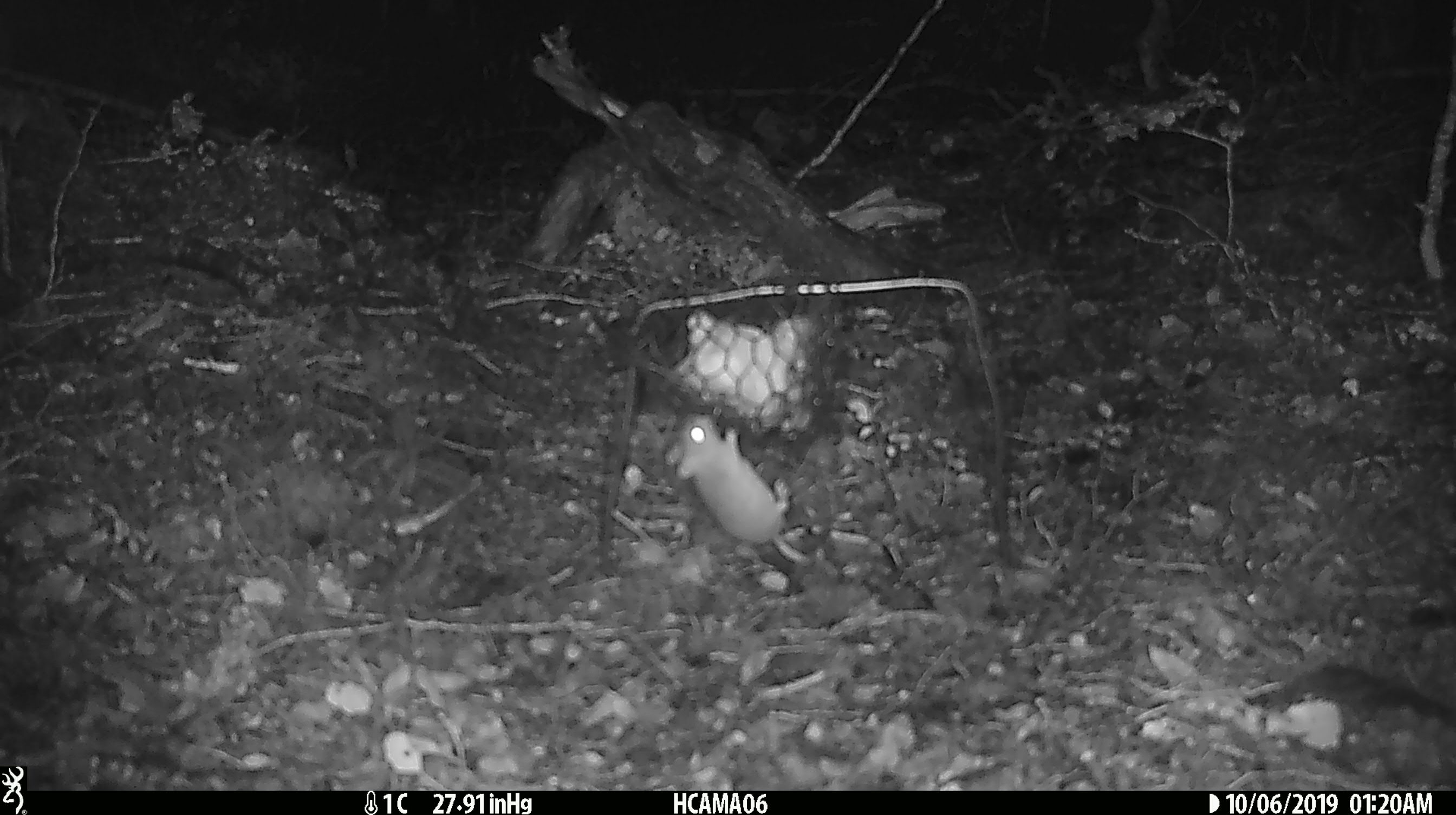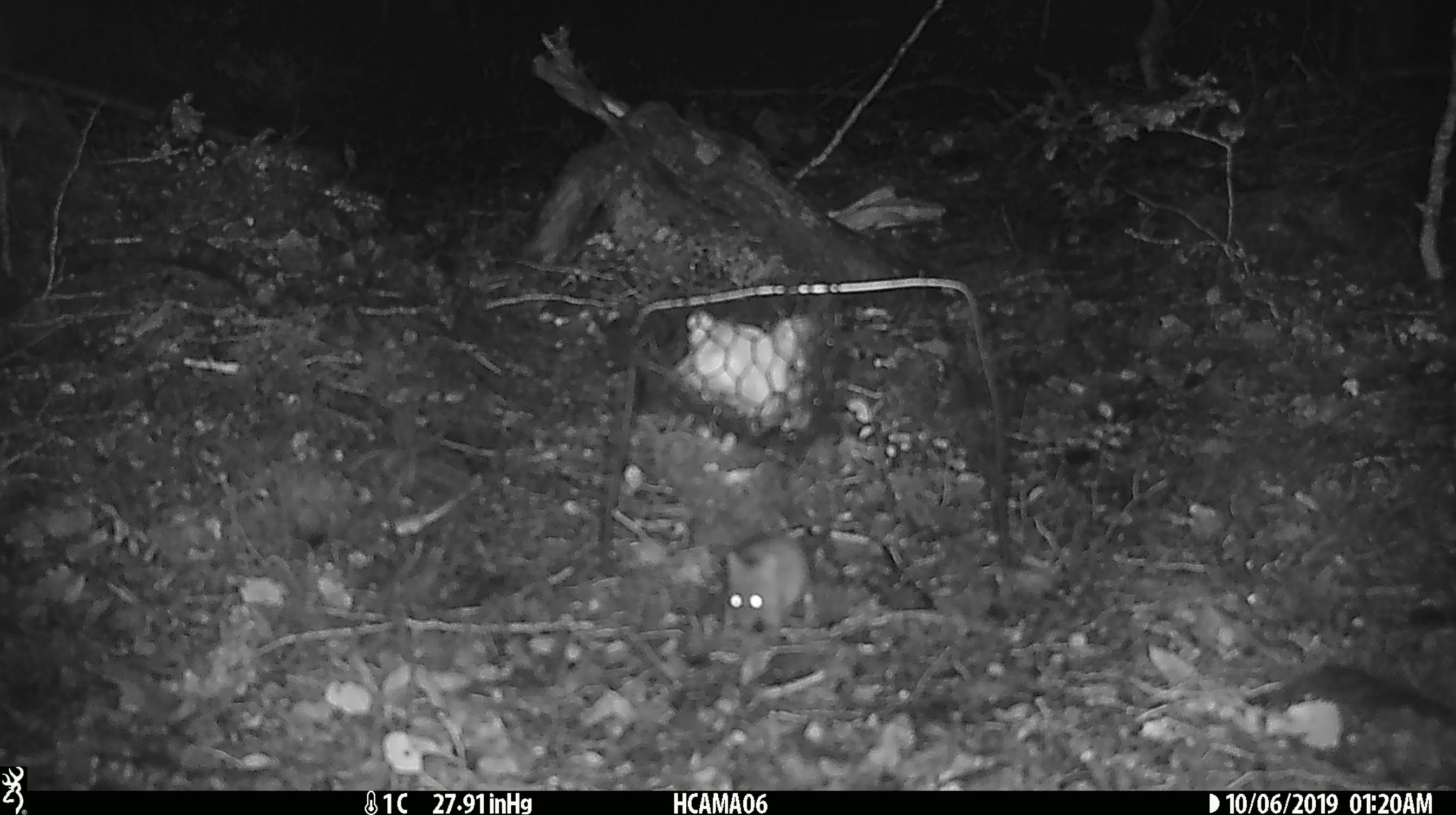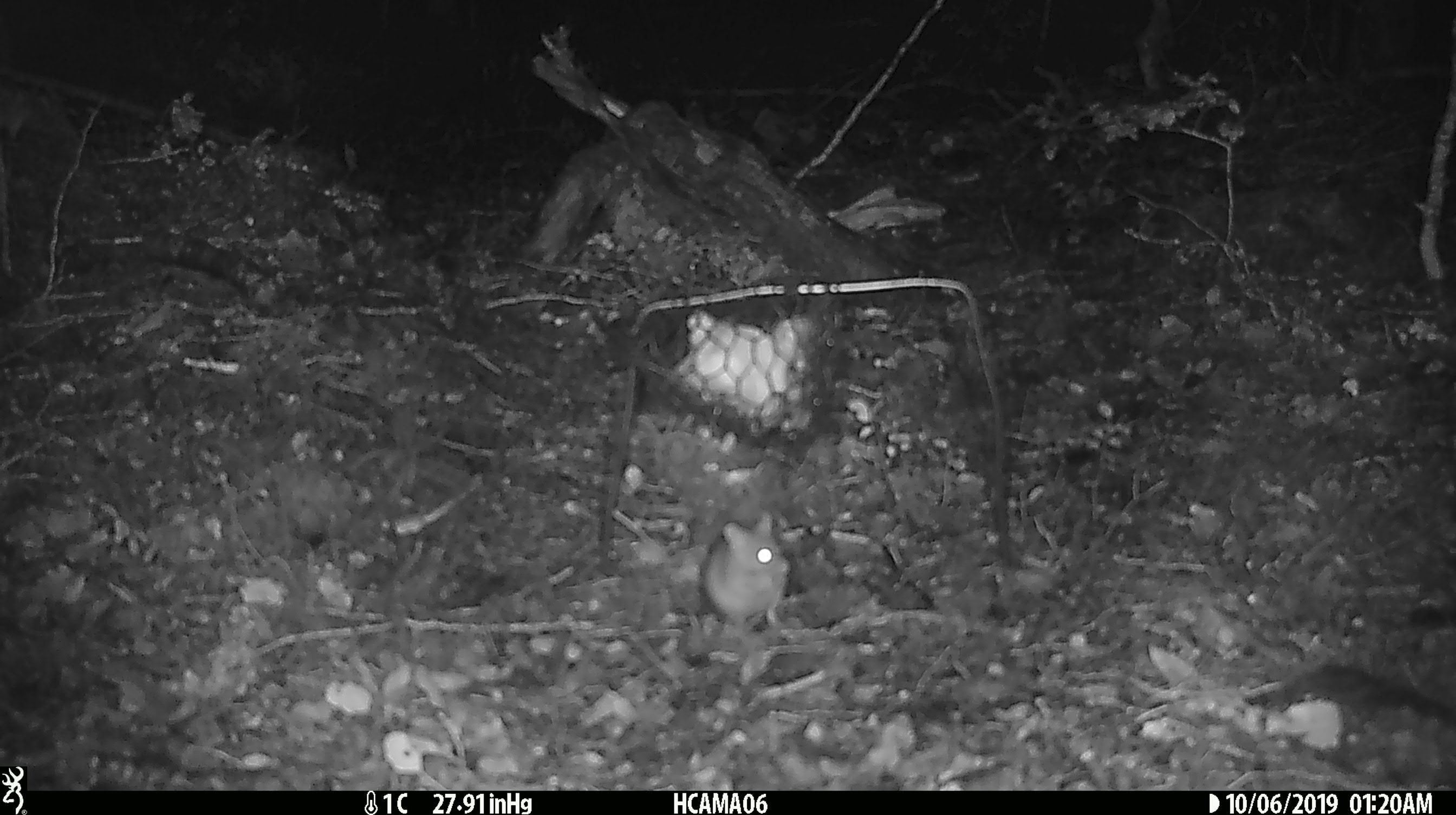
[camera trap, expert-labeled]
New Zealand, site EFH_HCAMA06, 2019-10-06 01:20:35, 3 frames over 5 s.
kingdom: Animalia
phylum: Chordata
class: Mammalia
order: Rodentia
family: Muridae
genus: Mus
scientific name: Mus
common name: mouse